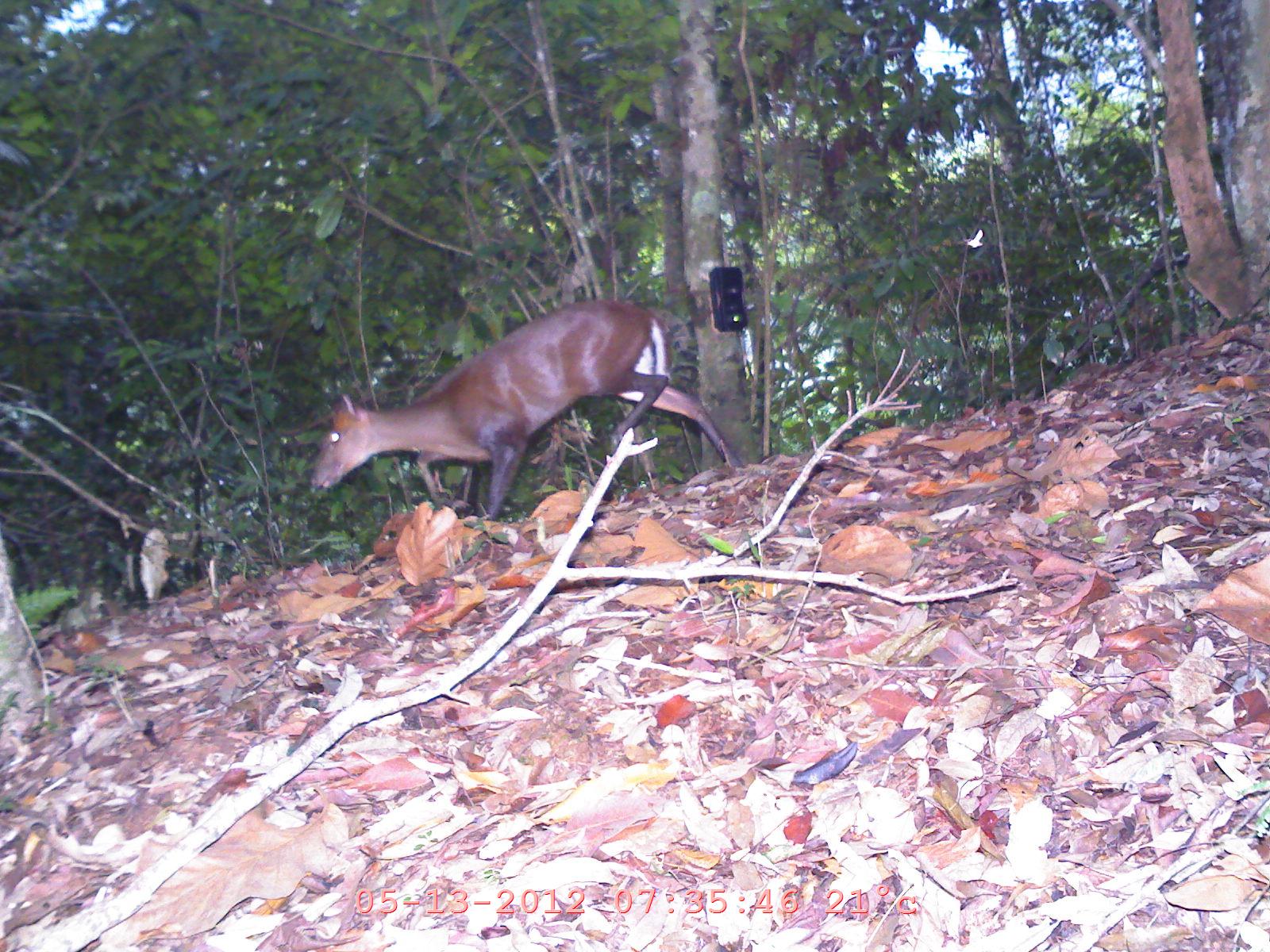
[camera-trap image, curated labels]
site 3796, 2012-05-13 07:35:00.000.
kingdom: Animalia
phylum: Chordata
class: Mammalia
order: Artiodactyla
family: Cervidae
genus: Muntiacus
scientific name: Muntiacus muntjak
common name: southern red muntjac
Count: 1.